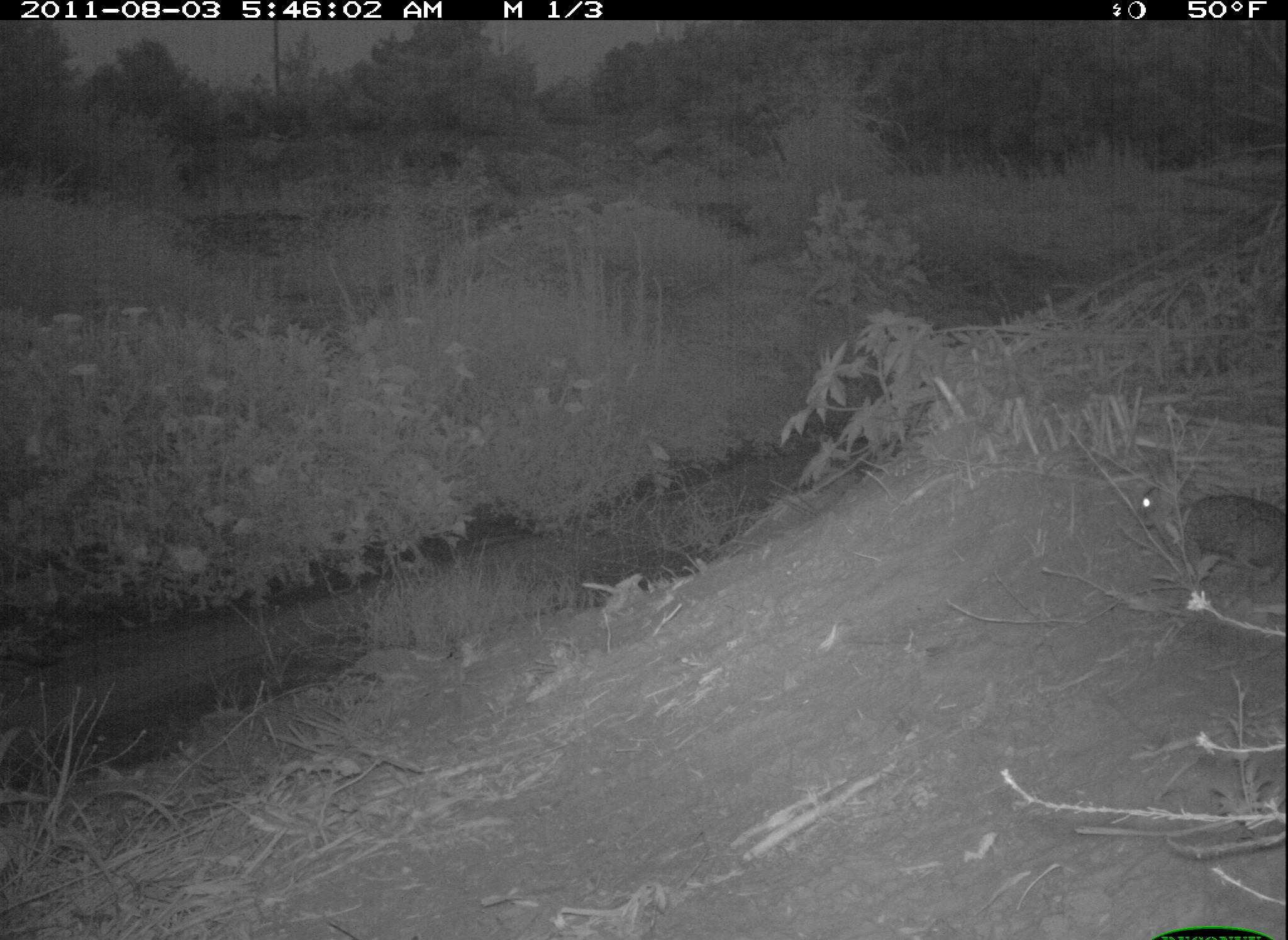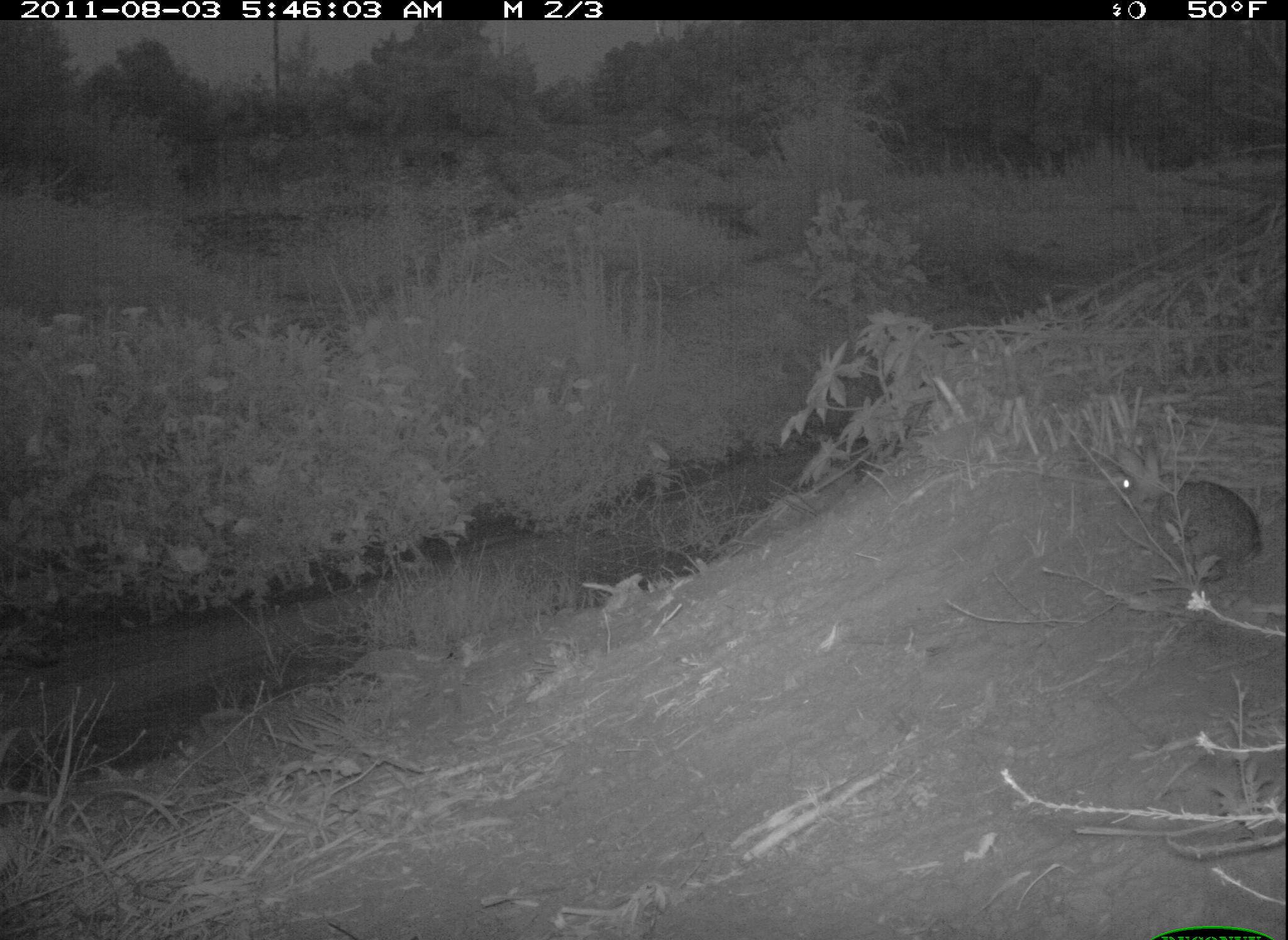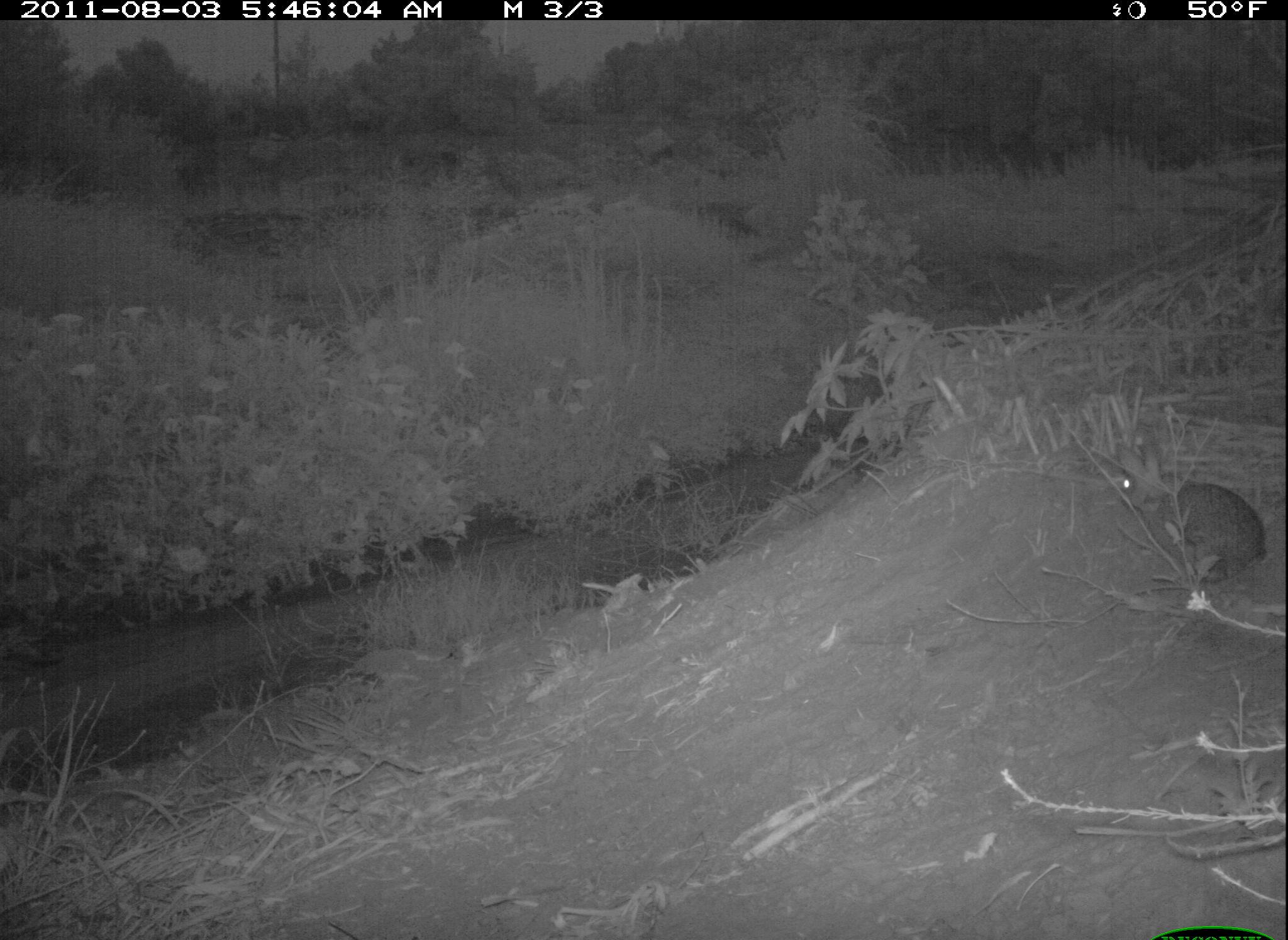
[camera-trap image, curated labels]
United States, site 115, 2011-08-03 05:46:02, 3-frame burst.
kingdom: Animalia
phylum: Chordata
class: Mammalia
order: Lagomorpha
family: Leporidae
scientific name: Leporidae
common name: rabbits and hares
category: rabbit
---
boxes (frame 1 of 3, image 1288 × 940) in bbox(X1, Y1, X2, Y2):
rabbit: bbox(1127, 467, 1278, 591)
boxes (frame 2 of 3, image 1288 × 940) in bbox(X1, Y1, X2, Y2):
rabbit: bbox(1100, 441, 1286, 596)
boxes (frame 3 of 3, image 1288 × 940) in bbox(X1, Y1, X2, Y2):
rabbit: bbox(1103, 427, 1265, 586)